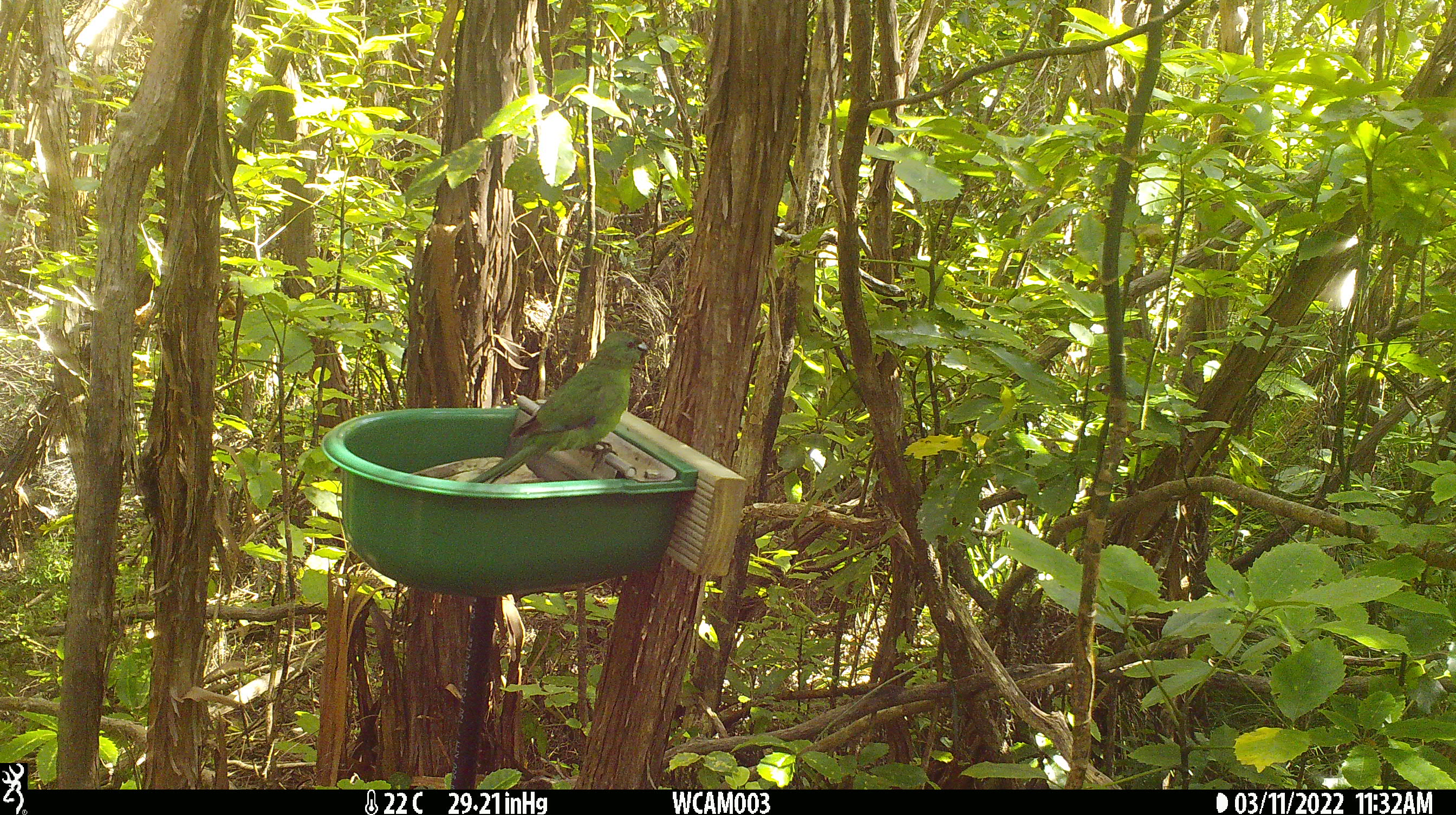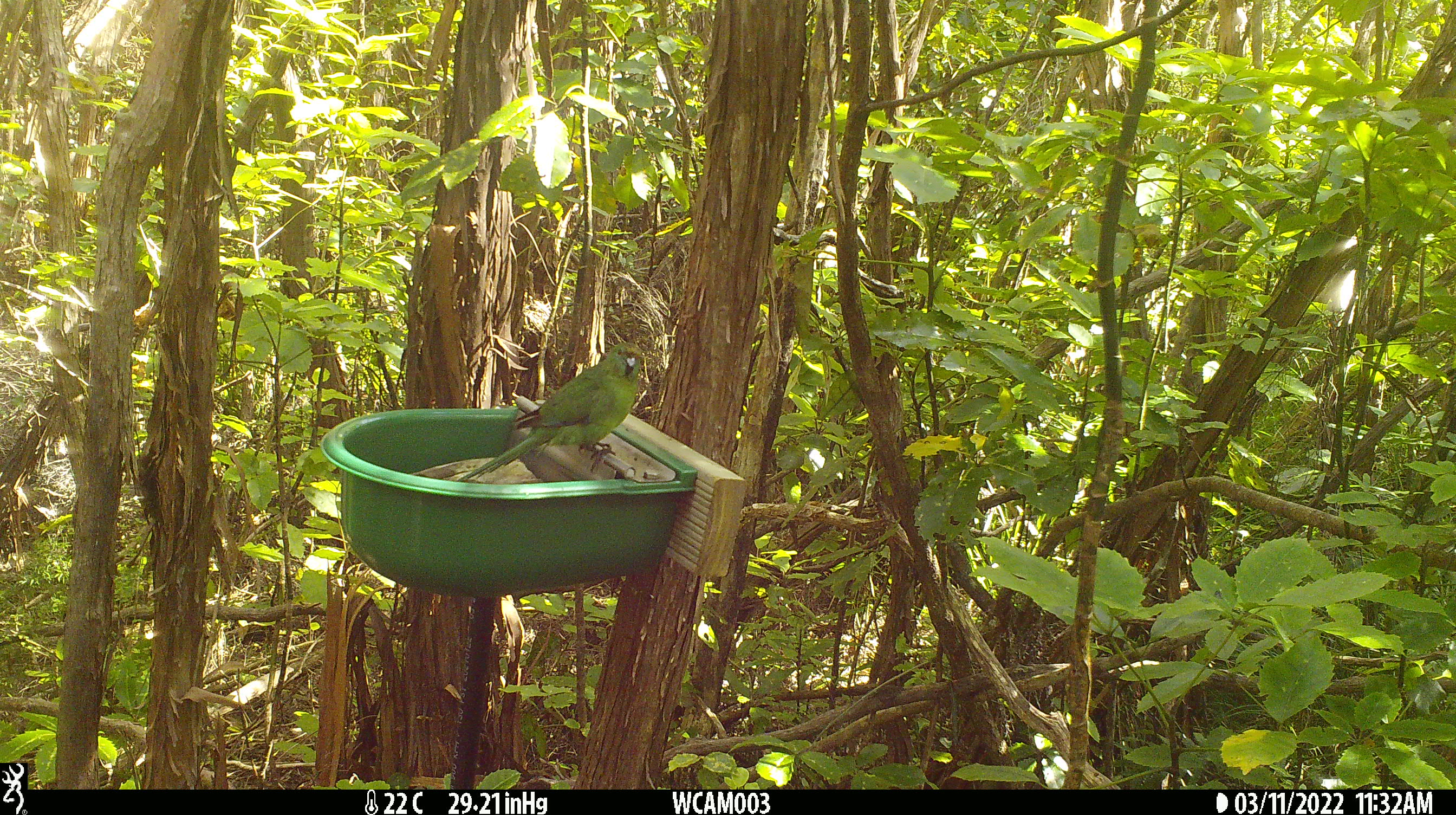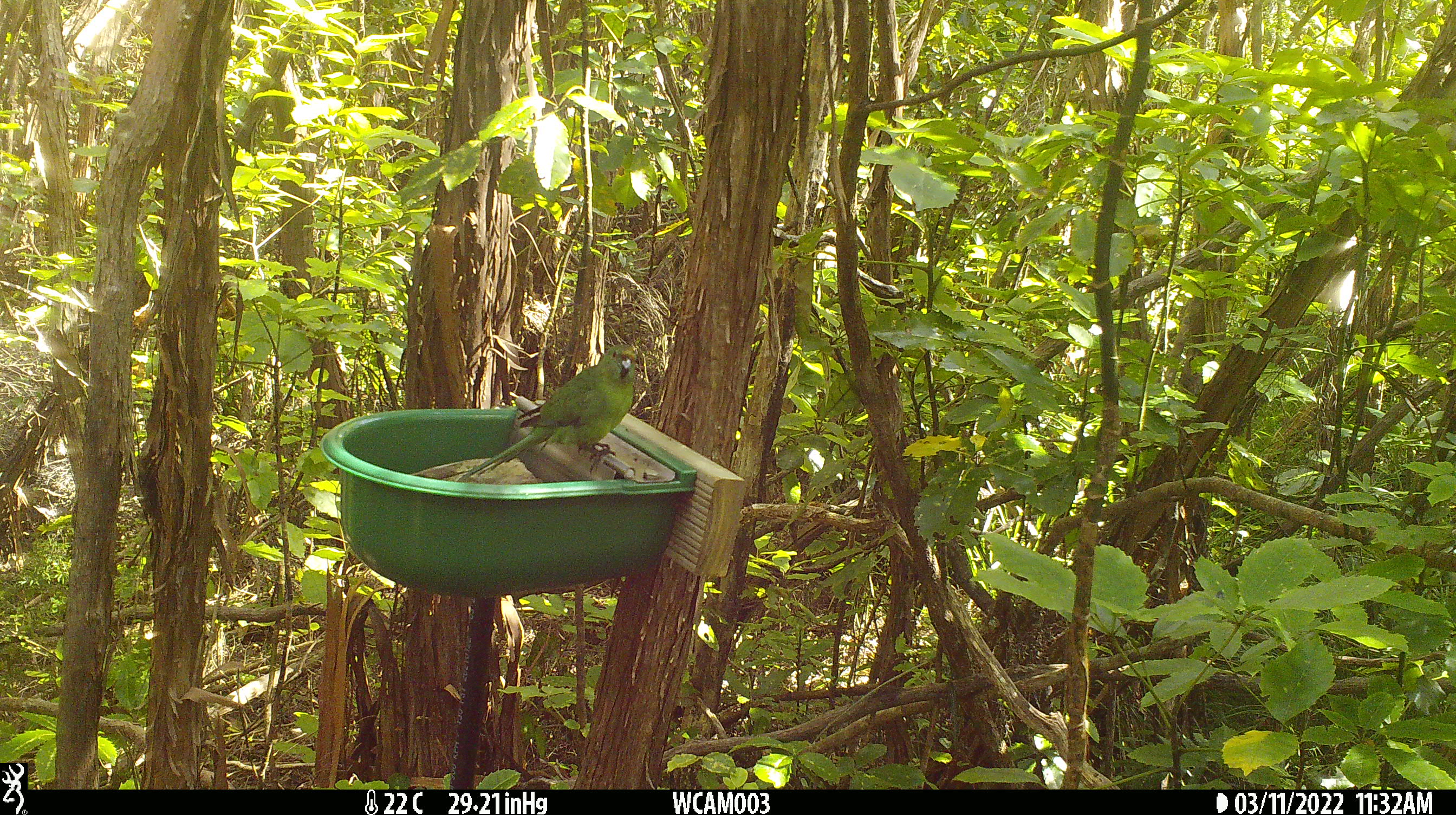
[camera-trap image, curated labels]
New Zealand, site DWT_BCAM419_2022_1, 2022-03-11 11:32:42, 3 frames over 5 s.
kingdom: Animalia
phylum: Chordata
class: Aves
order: Psittaciformes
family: Psittaculidae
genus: Cyanoramphus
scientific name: Cyanoramphus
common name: parakeet